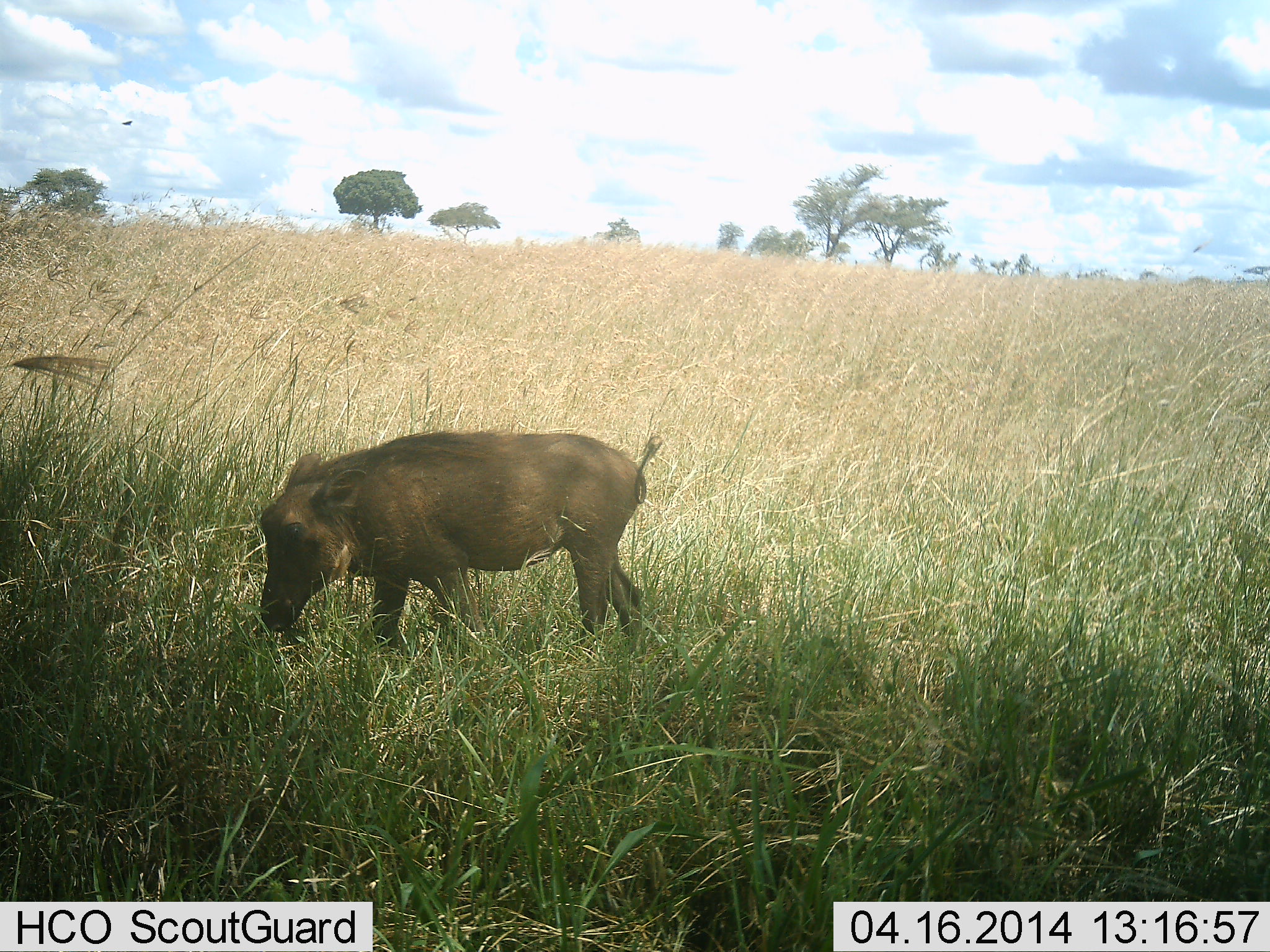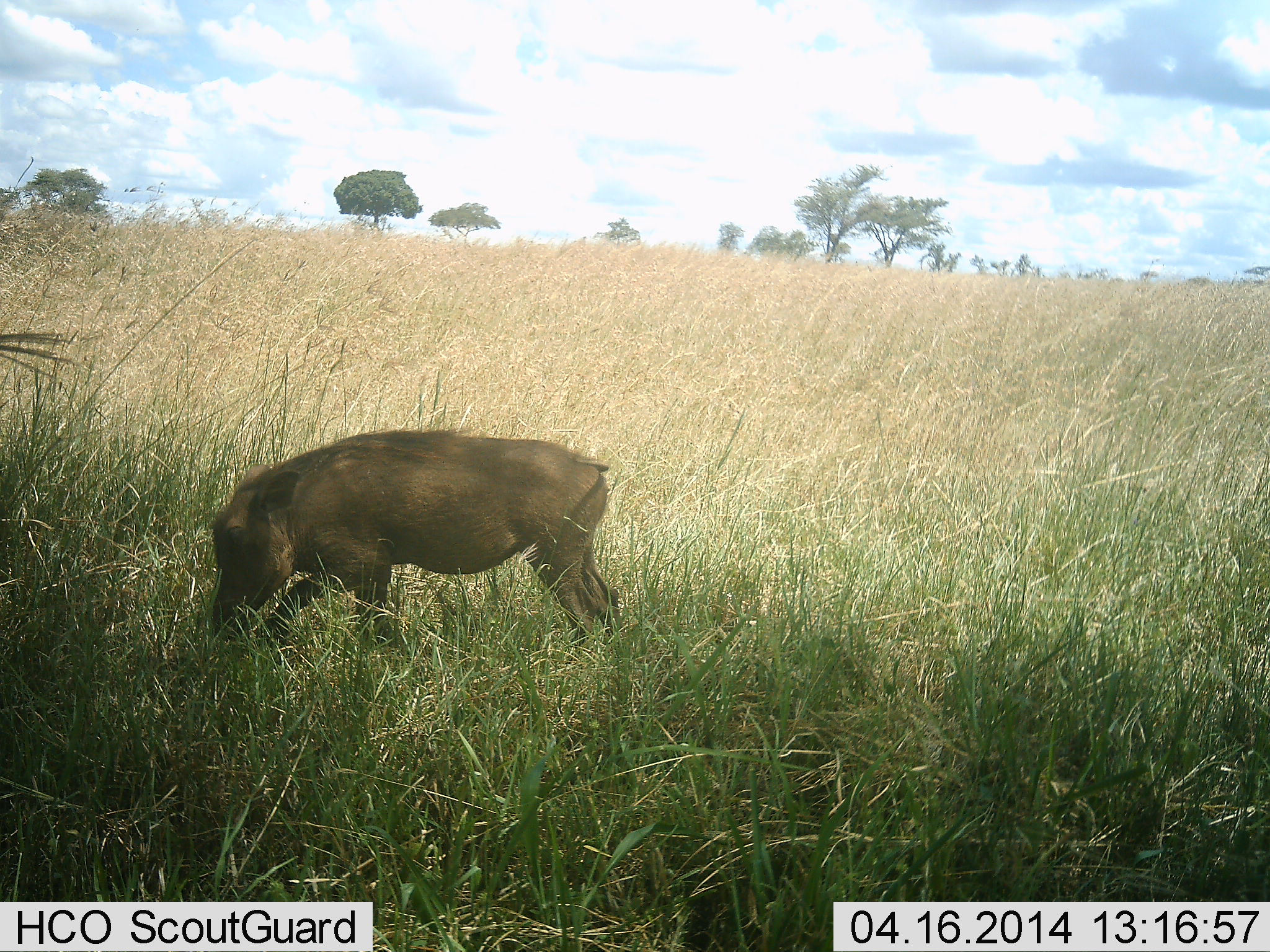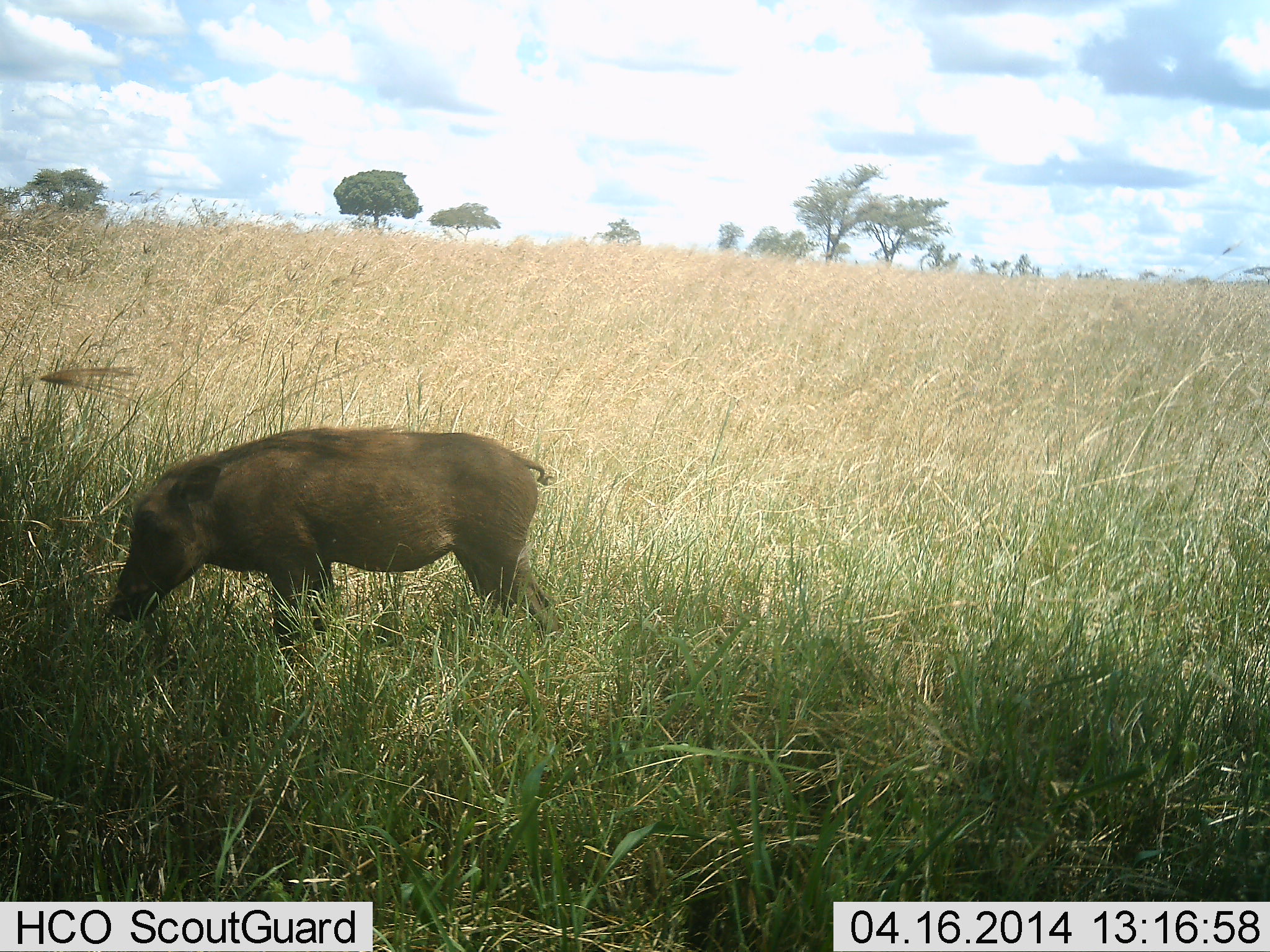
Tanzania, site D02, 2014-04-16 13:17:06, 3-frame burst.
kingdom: Animalia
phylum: Chordata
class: Mammalia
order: Artiodactyla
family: Suidae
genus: Phacochoerus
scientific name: Phacochoerus africanus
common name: warthog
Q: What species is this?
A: Warthog (Phacochoerus africanus).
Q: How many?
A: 1.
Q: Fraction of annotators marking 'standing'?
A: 20%.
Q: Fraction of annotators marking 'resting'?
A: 0%.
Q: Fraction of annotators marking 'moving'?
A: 40%.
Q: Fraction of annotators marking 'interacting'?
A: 0%.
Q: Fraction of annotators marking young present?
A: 0%.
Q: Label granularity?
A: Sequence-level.